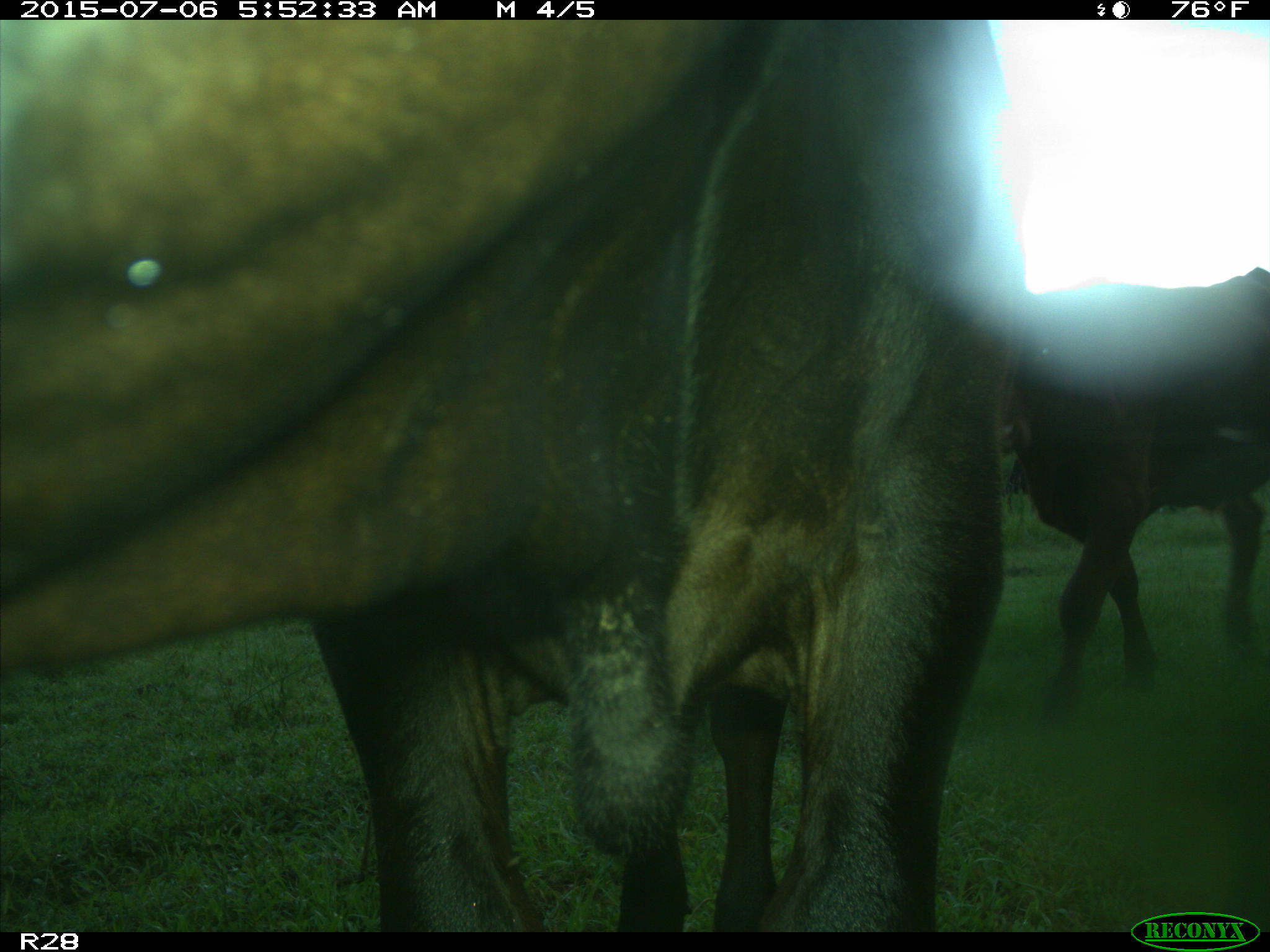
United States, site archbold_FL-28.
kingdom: Animalia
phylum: Chordata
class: Mammalia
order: Artiodactyla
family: Bovidae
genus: Bos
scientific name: Bos taurus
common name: domestic cow